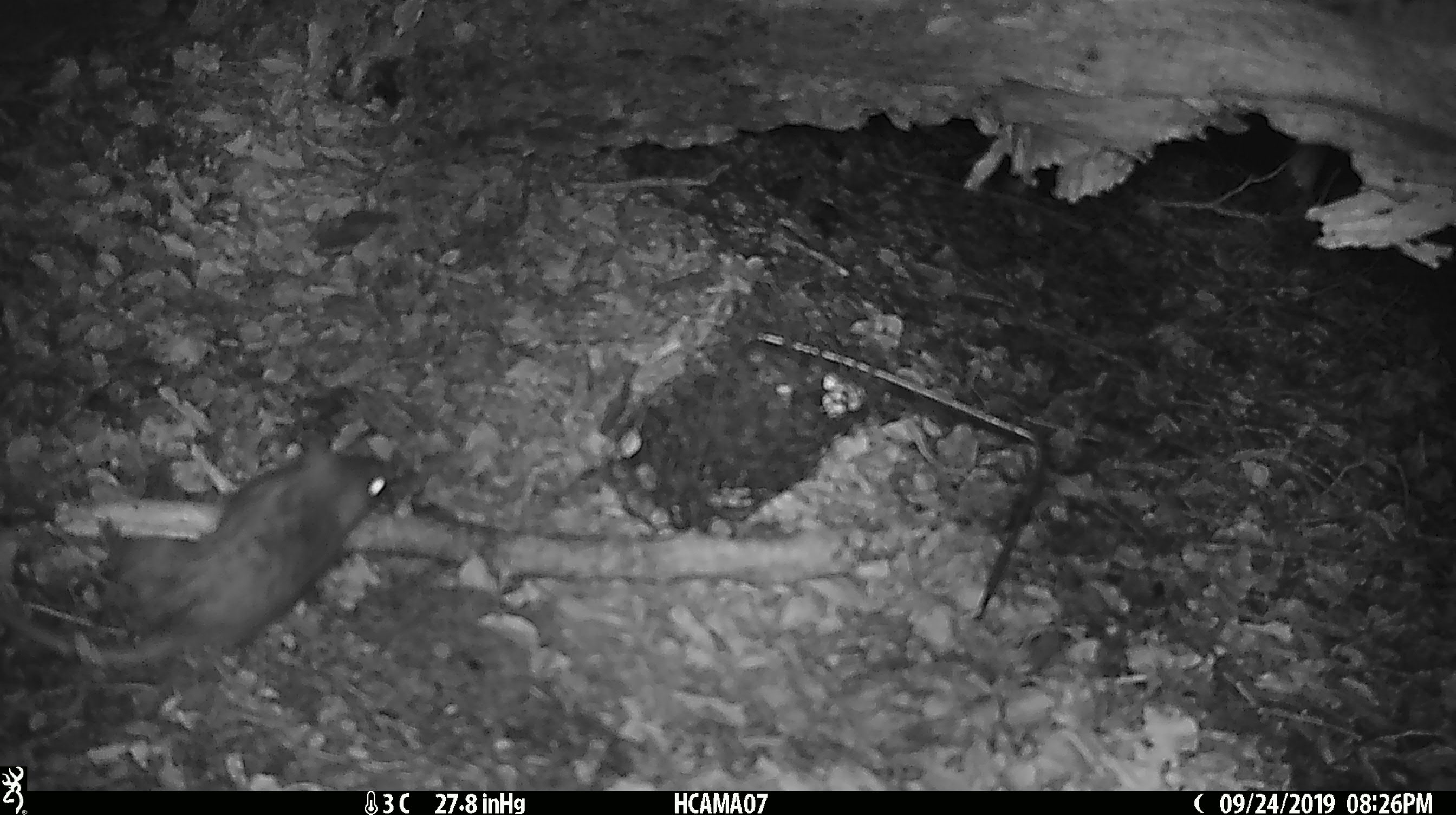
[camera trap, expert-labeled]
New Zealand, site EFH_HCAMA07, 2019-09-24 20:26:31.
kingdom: Animalia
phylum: Chordata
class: Mammalia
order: Rodentia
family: Muridae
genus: Rattus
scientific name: Rattus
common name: rat